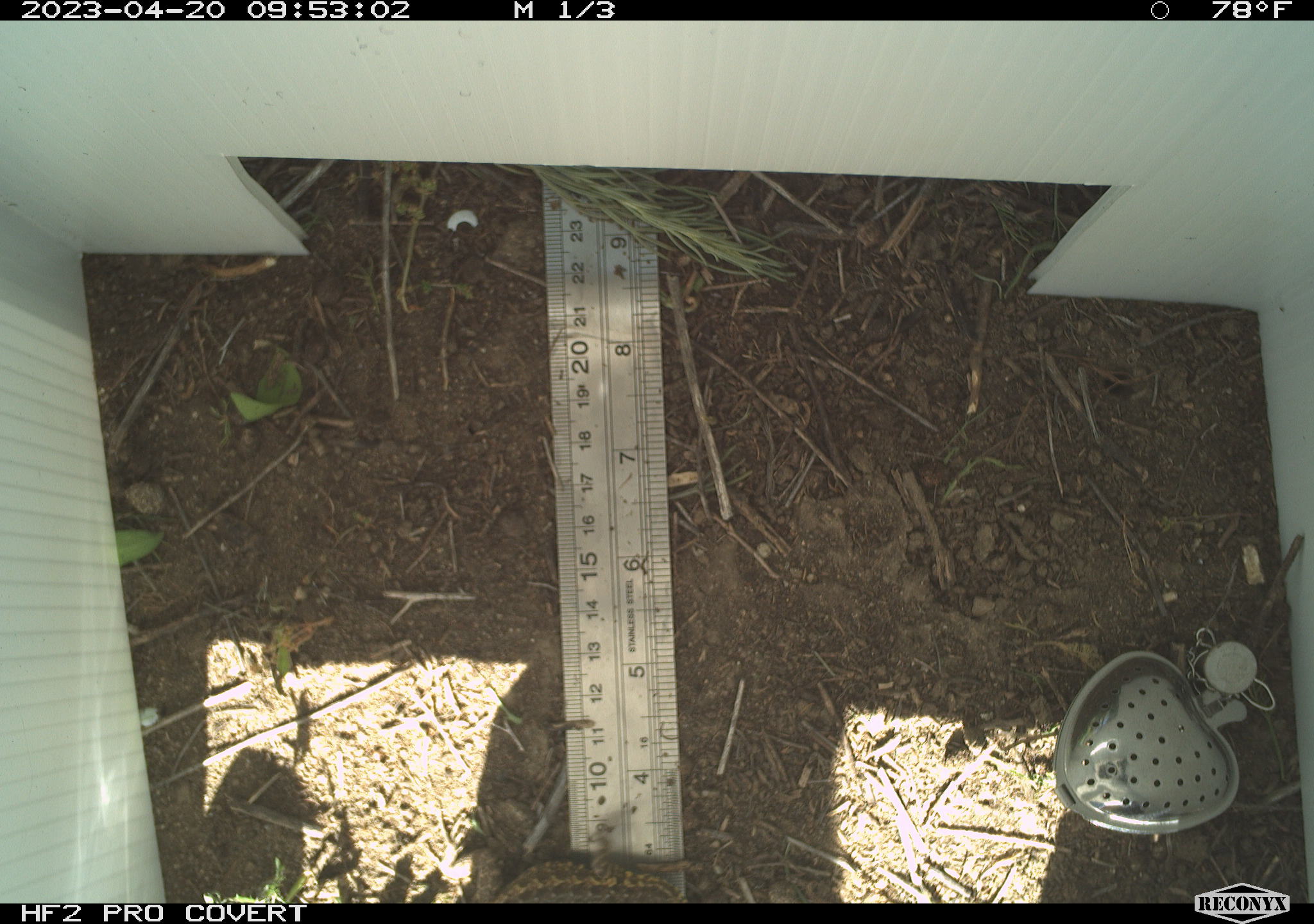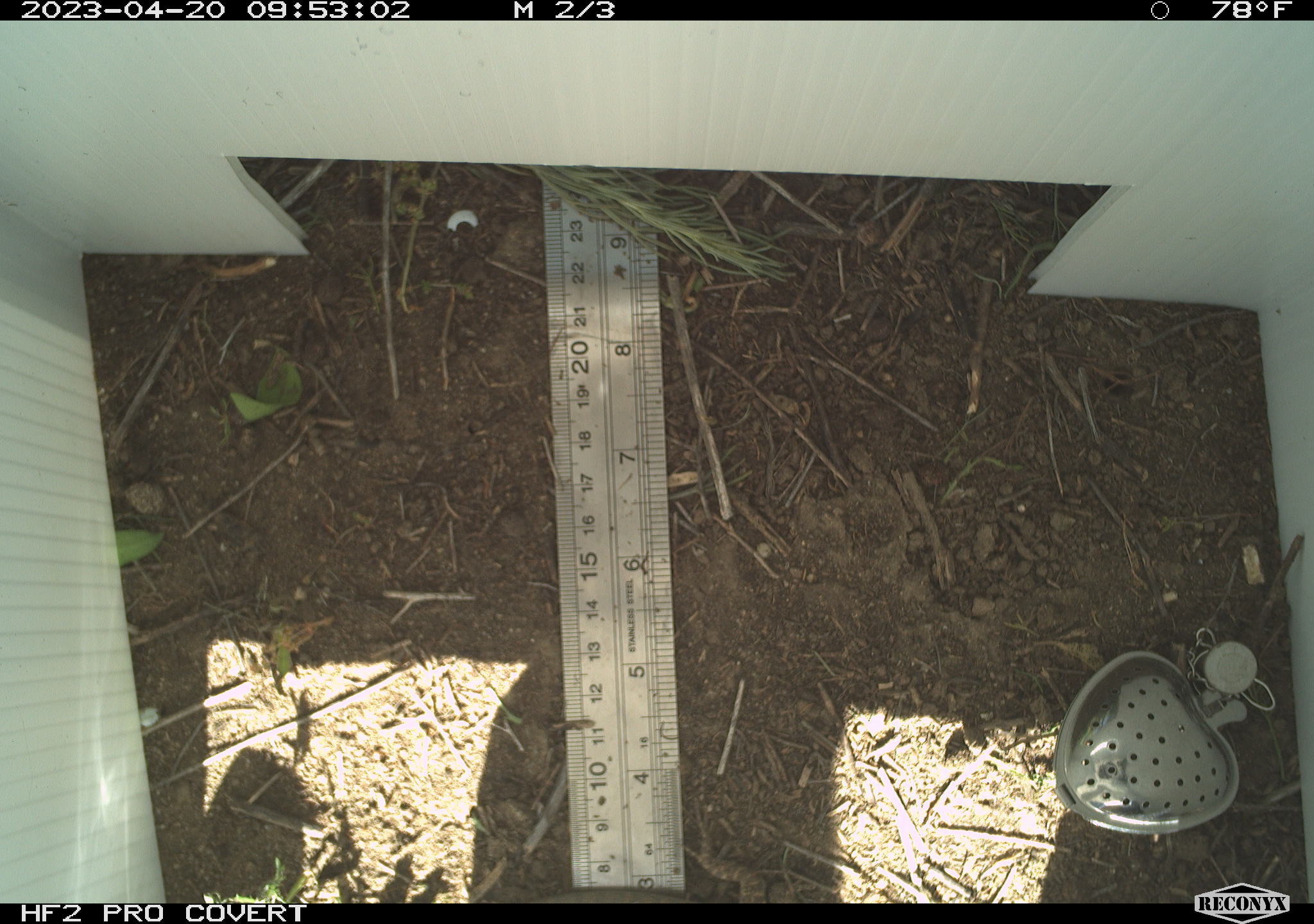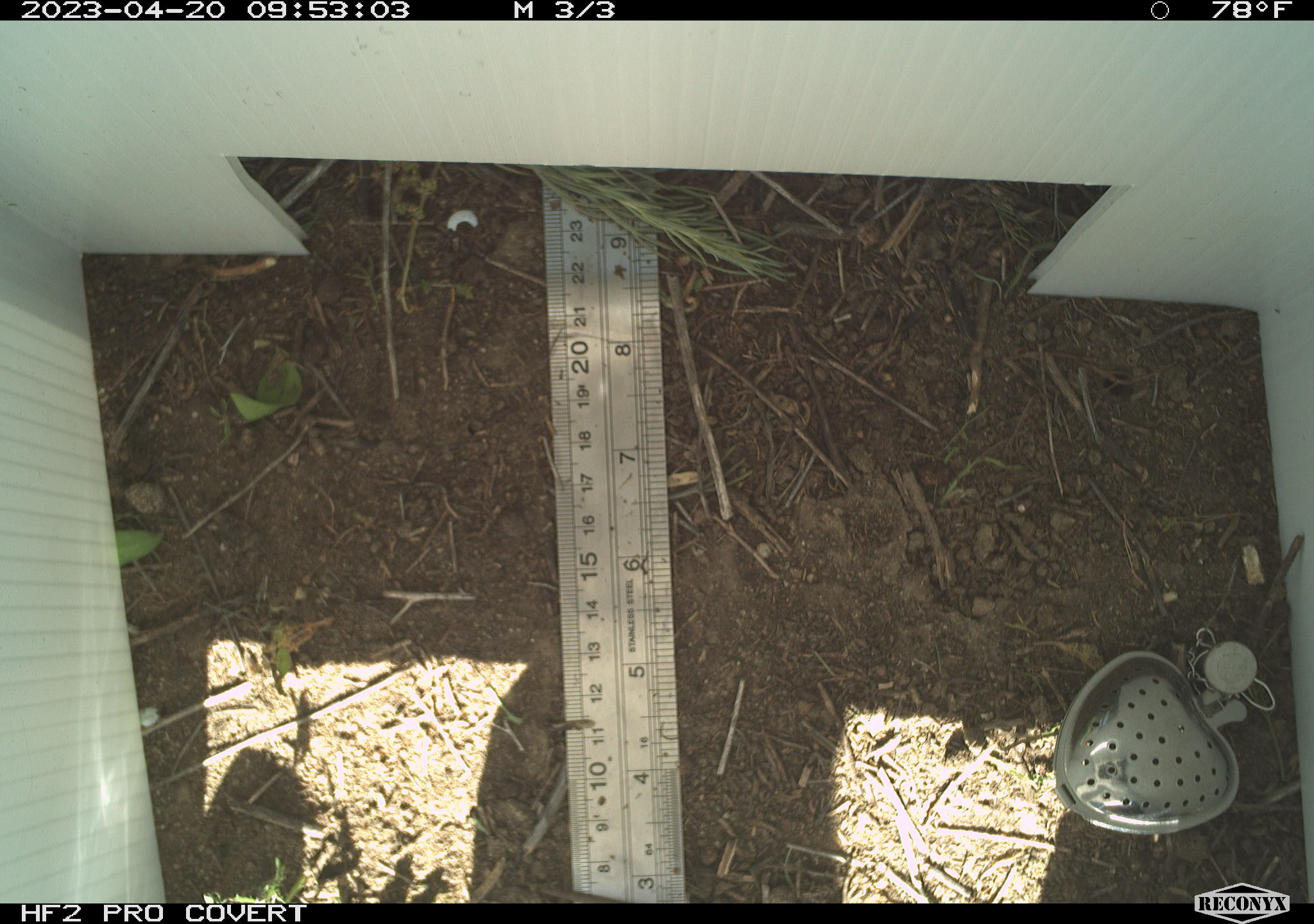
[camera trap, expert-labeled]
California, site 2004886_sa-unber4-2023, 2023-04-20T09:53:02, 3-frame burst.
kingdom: Animalia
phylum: Chordata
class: Reptilia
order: Squamata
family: Phrynosomatidae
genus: Sceloporus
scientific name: Sceloporus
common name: spiny lizards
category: sceloporus species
Sceloporus species (spiny lizards) (Sceloporus).